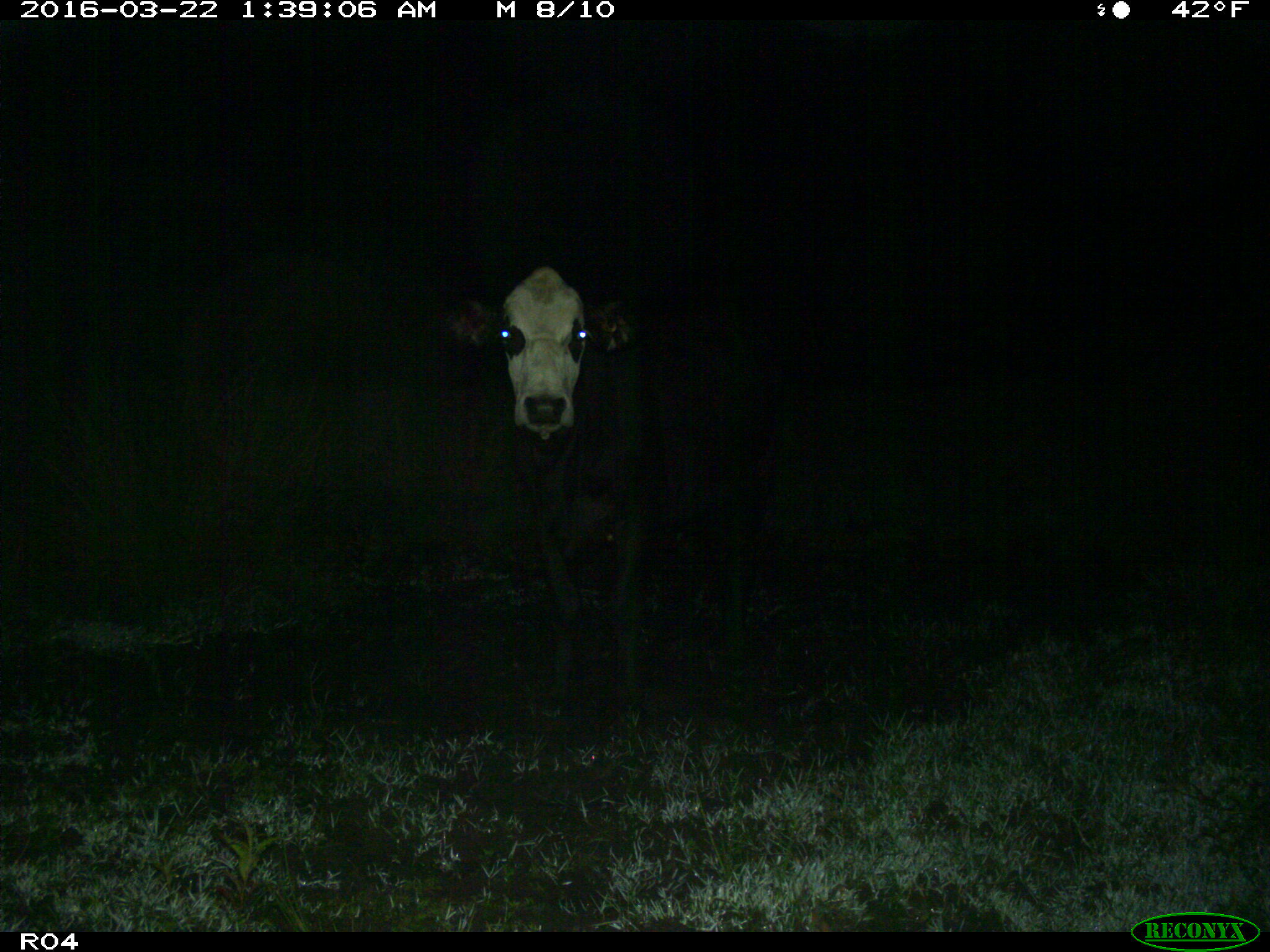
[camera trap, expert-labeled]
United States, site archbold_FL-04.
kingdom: Animalia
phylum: Chordata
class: Mammalia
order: Artiodactyla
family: Bovidae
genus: Bos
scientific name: Bos taurus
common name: domestic cow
Bos taurus (domestic cow).